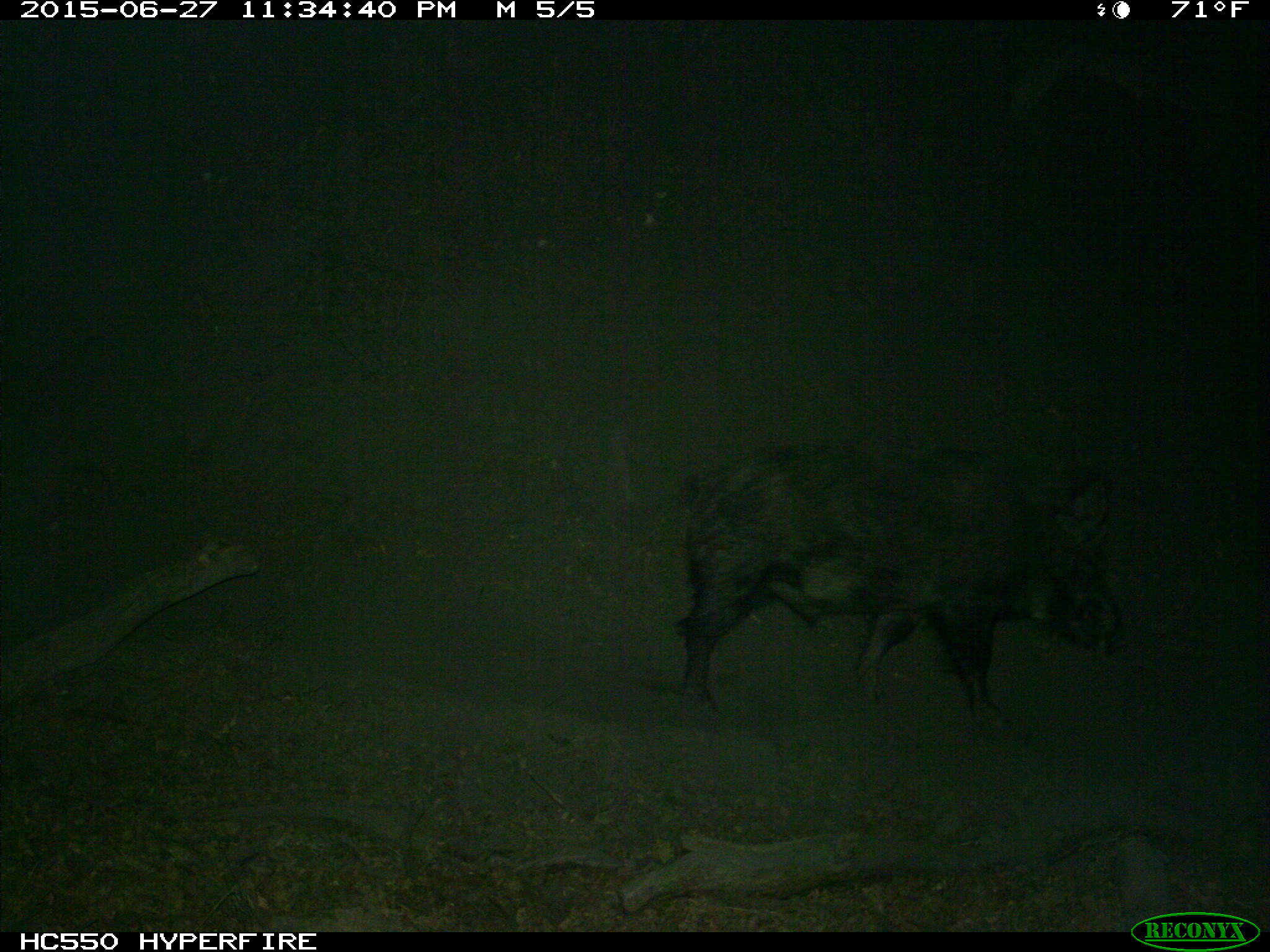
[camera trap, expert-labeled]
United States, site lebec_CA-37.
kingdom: Animalia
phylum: Chordata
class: Mammalia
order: Artiodactyla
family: Suidae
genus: Sus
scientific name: Sus scrofa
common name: wild boar